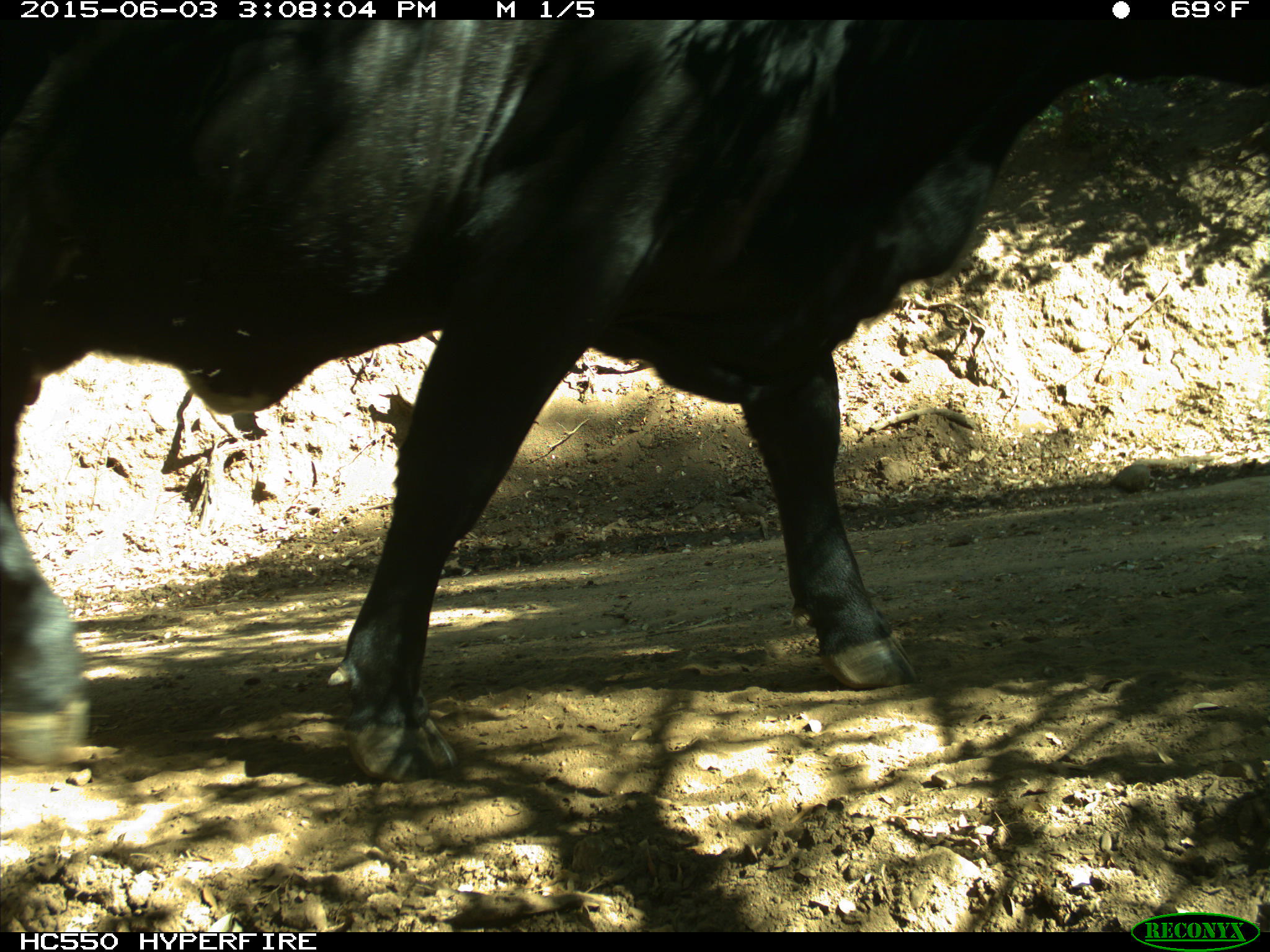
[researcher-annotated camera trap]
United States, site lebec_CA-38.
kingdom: Animalia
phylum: Chordata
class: Mammalia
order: Artiodactyla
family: Bovidae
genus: Bos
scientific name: Bos taurus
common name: domestic cow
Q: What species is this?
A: Bos taurus (domestic cow).